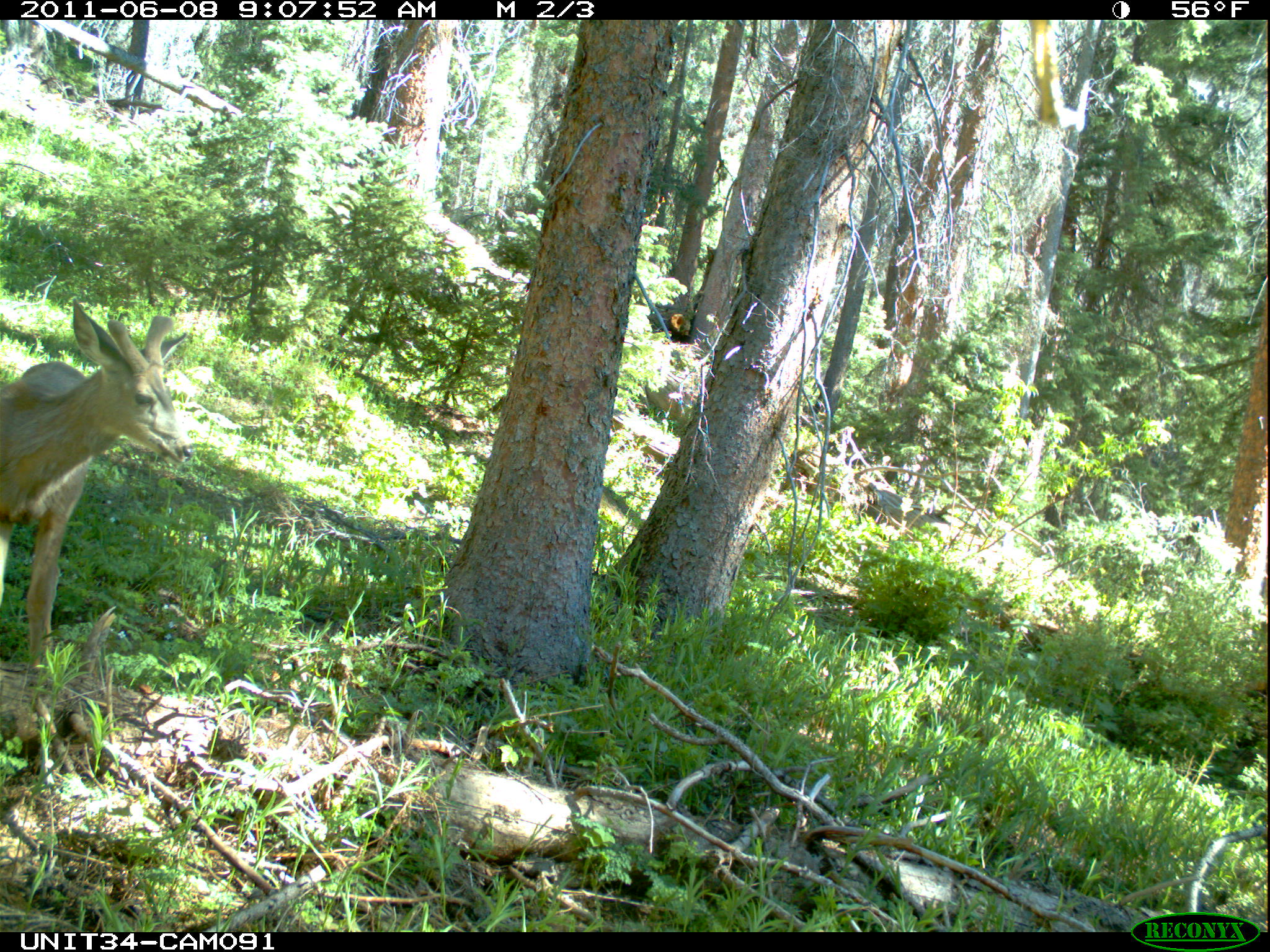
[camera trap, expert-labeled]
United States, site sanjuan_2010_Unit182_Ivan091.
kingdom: Animalia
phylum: Chordata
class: Mammalia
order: Artiodactyla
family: Cervidae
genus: Odocoileus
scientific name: Odocoileus hemionus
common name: mule deer